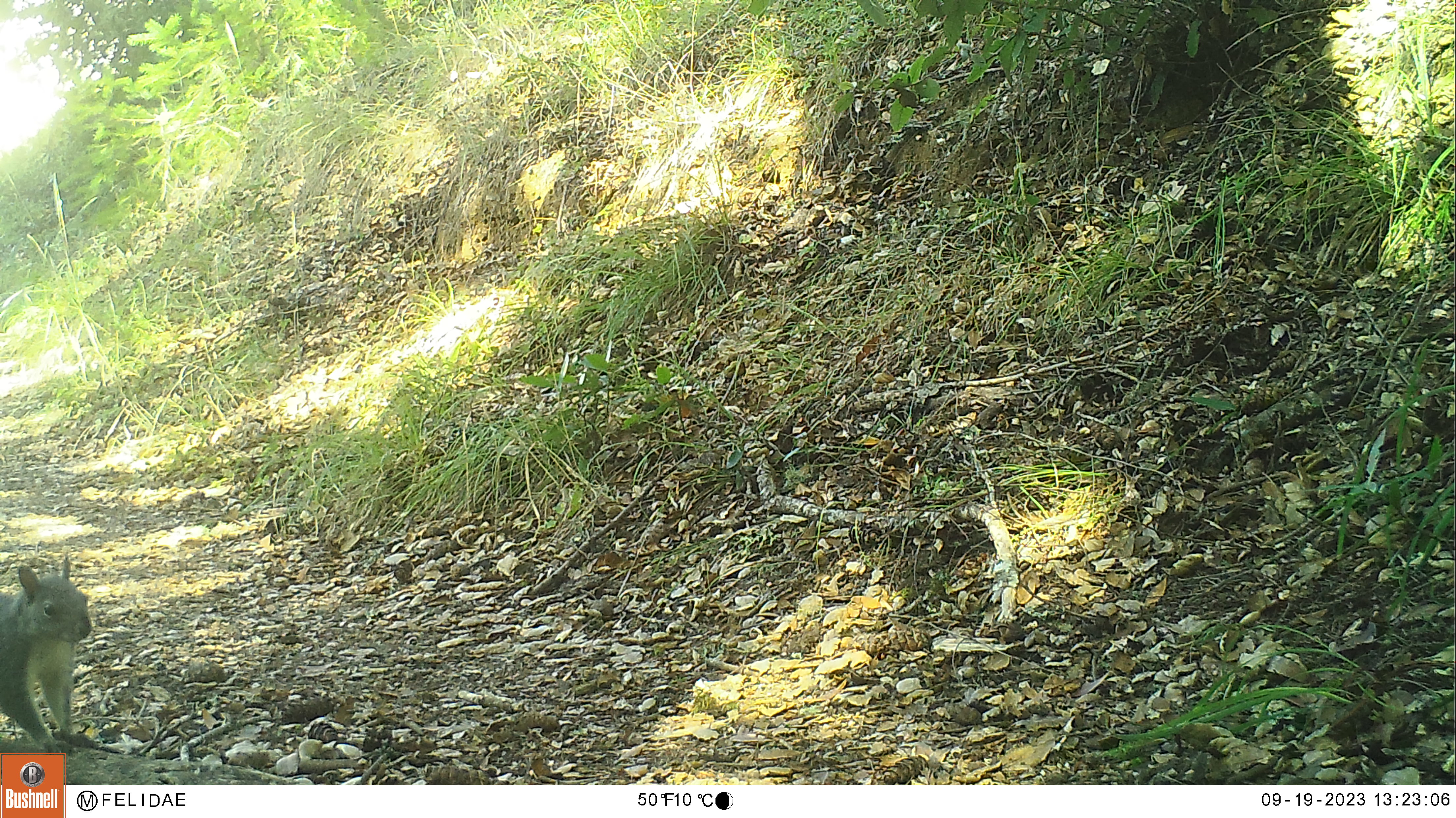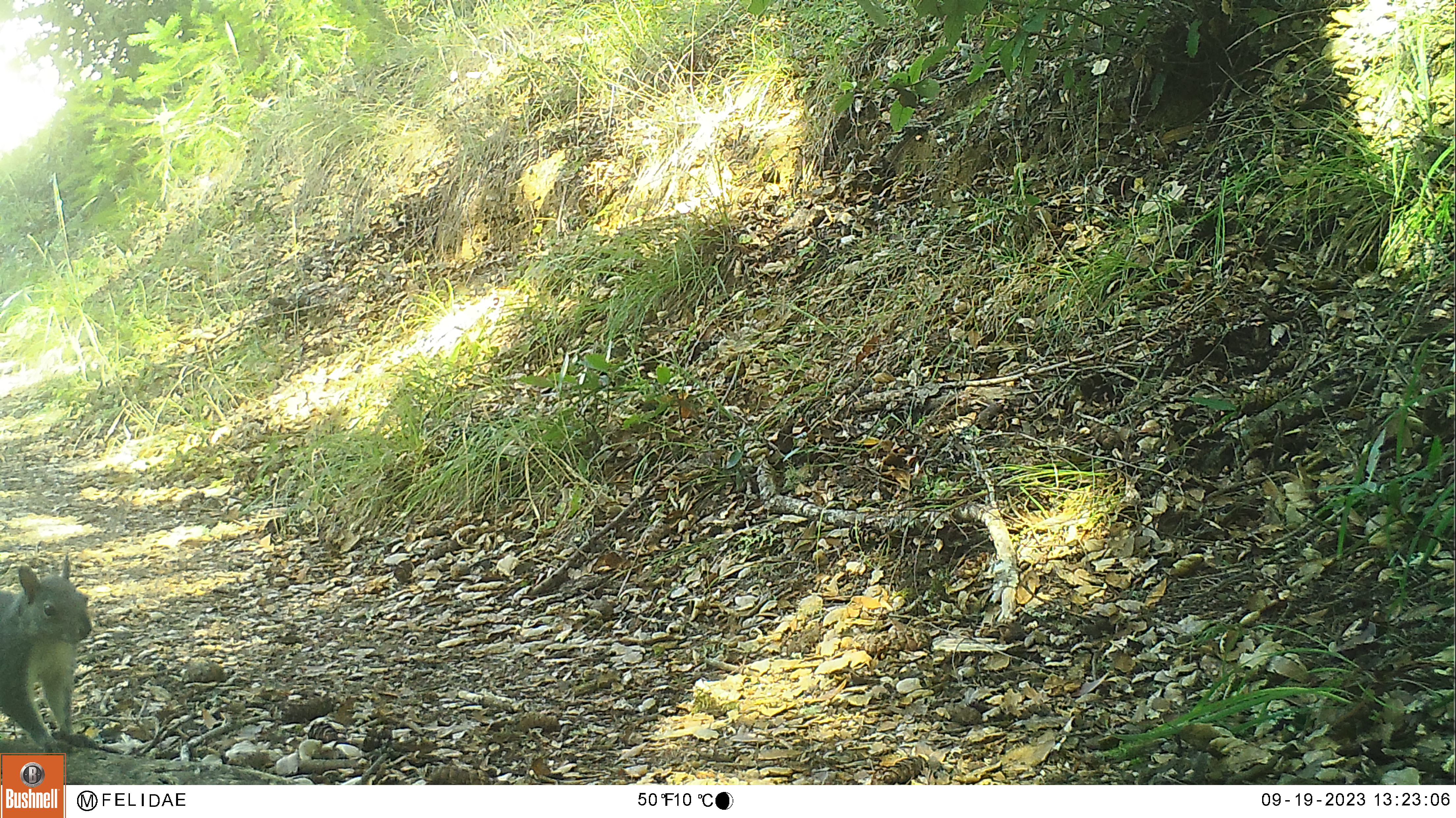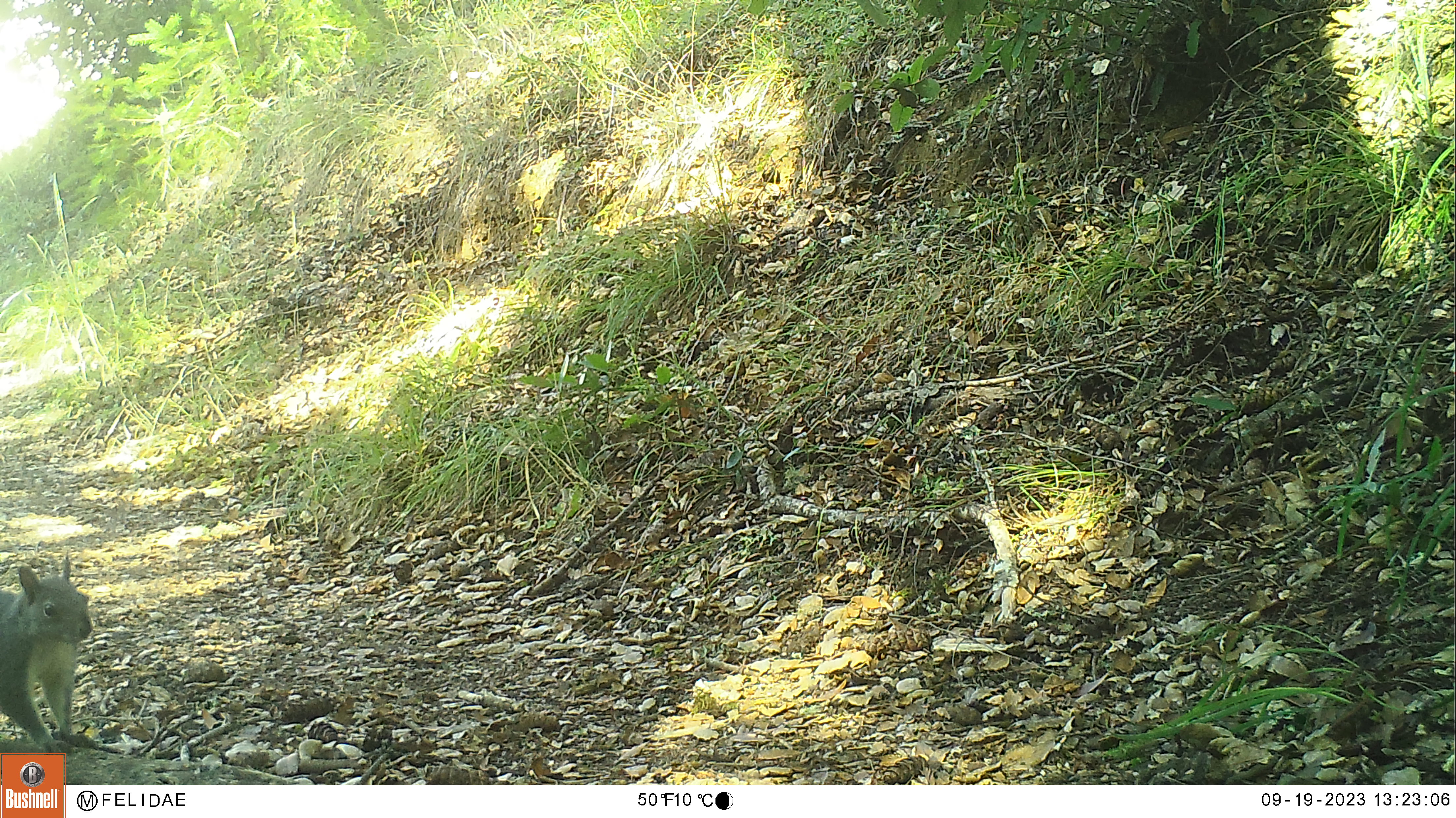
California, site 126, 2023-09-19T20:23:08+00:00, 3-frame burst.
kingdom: Animalia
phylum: Chordata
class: Mammalia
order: Rodentia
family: Sciuridae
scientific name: Sciuridae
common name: squirrel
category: unknown squirrel